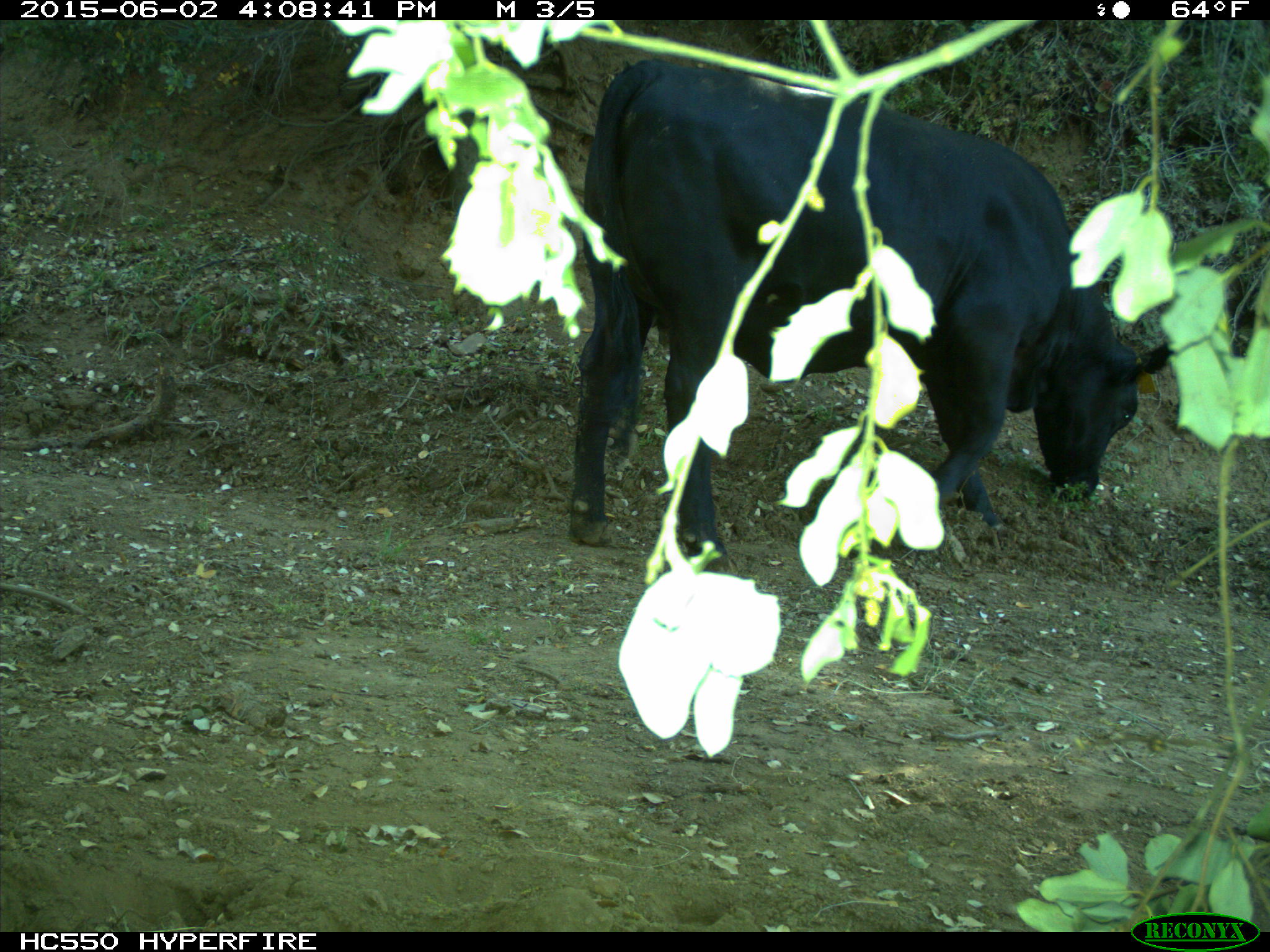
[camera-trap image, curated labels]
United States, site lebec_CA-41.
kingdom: Animalia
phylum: Chordata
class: Mammalia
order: Artiodactyla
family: Bovidae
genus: Bos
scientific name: Bos taurus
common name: domestic cow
Bos taurus (domestic cow).